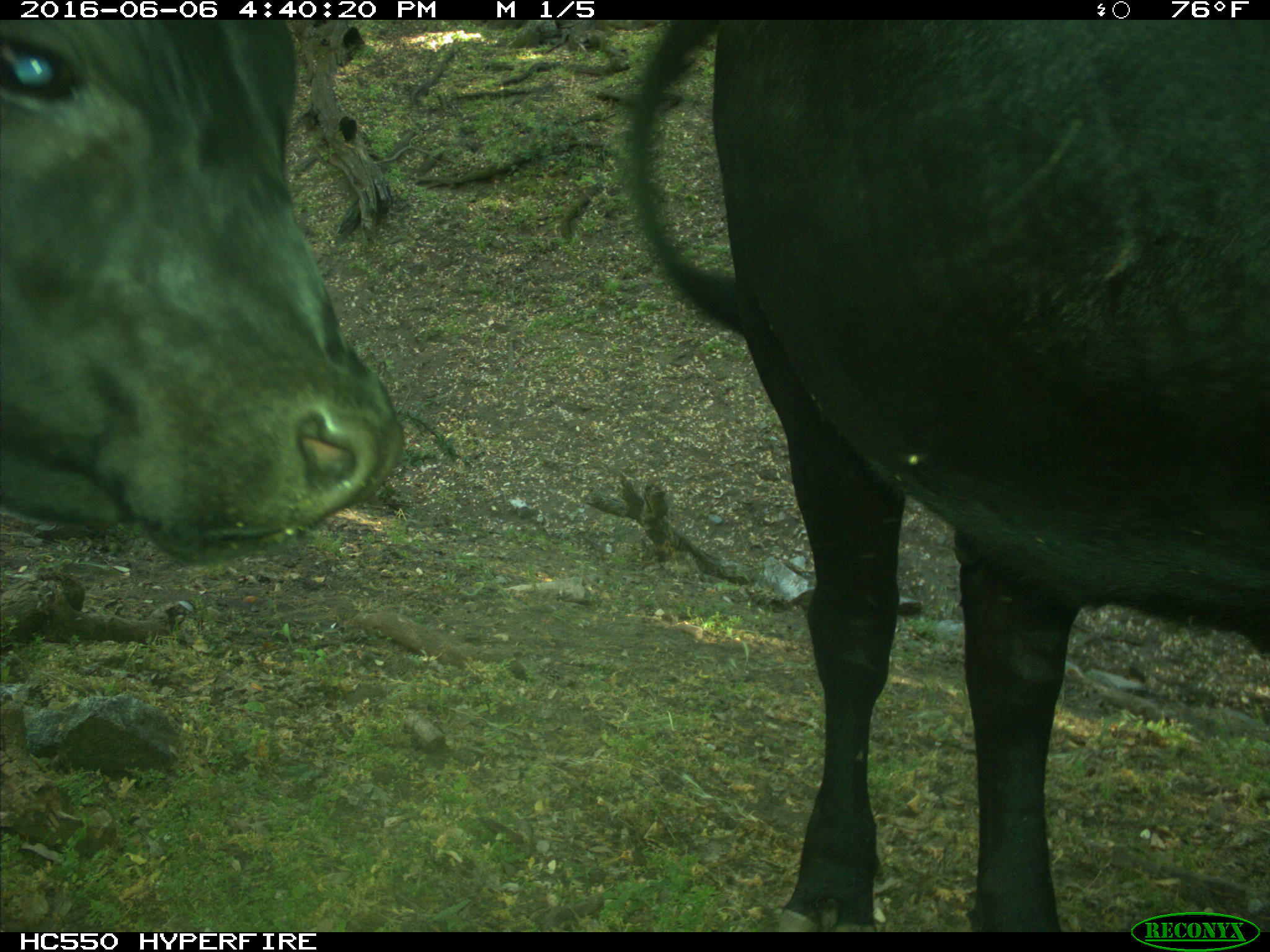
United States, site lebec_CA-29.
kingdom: Animalia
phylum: Chordata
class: Mammalia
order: Artiodactyla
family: Bovidae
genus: Bos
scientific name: Bos taurus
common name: domestic cow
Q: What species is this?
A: Bos taurus (domestic cow).